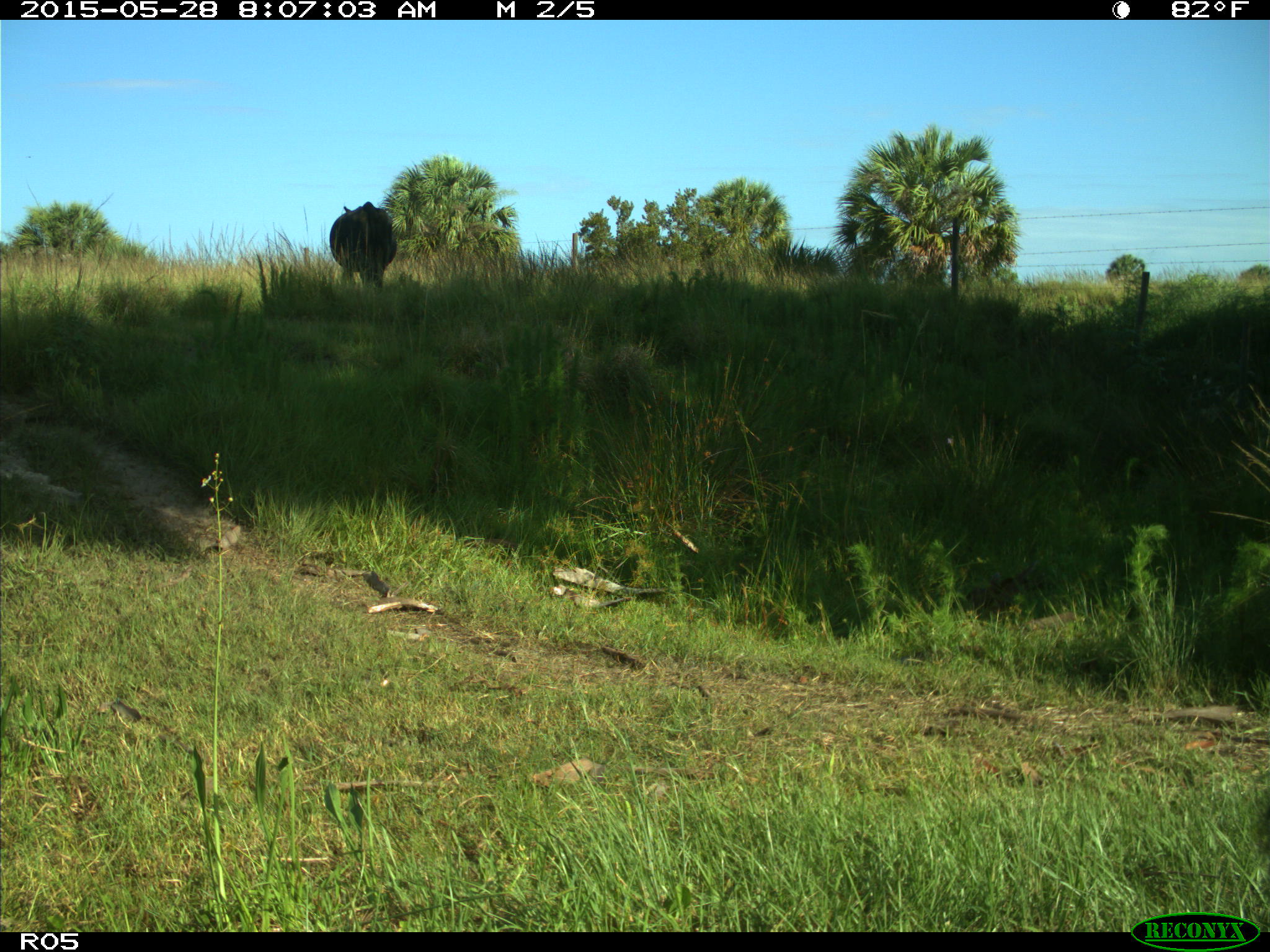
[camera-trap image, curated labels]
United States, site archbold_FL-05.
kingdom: Animalia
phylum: Chordata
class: Mammalia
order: Artiodactyla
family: Bovidae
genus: Bos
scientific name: Bos taurus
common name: domestic cow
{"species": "Bos taurus (domestic cow)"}